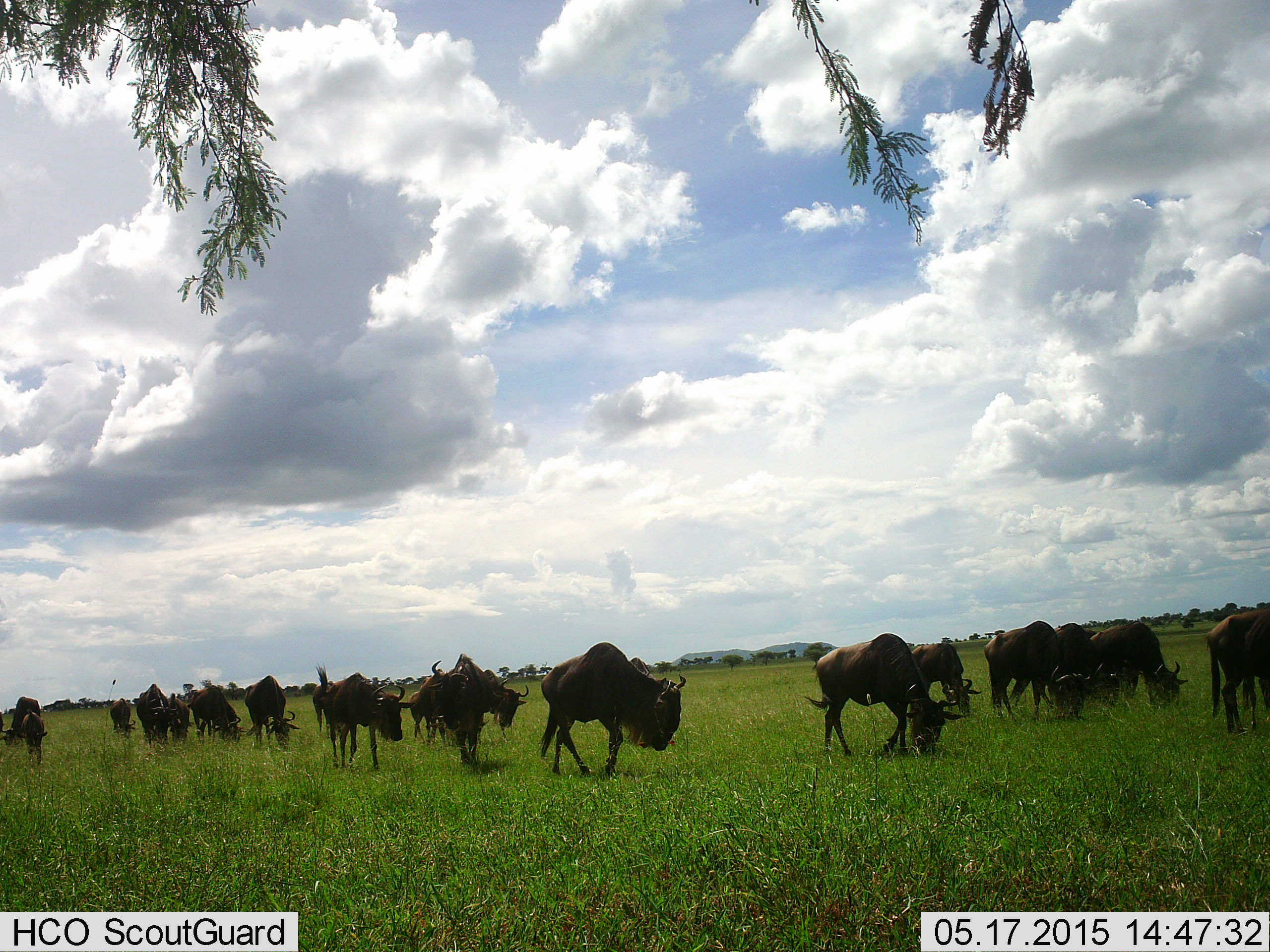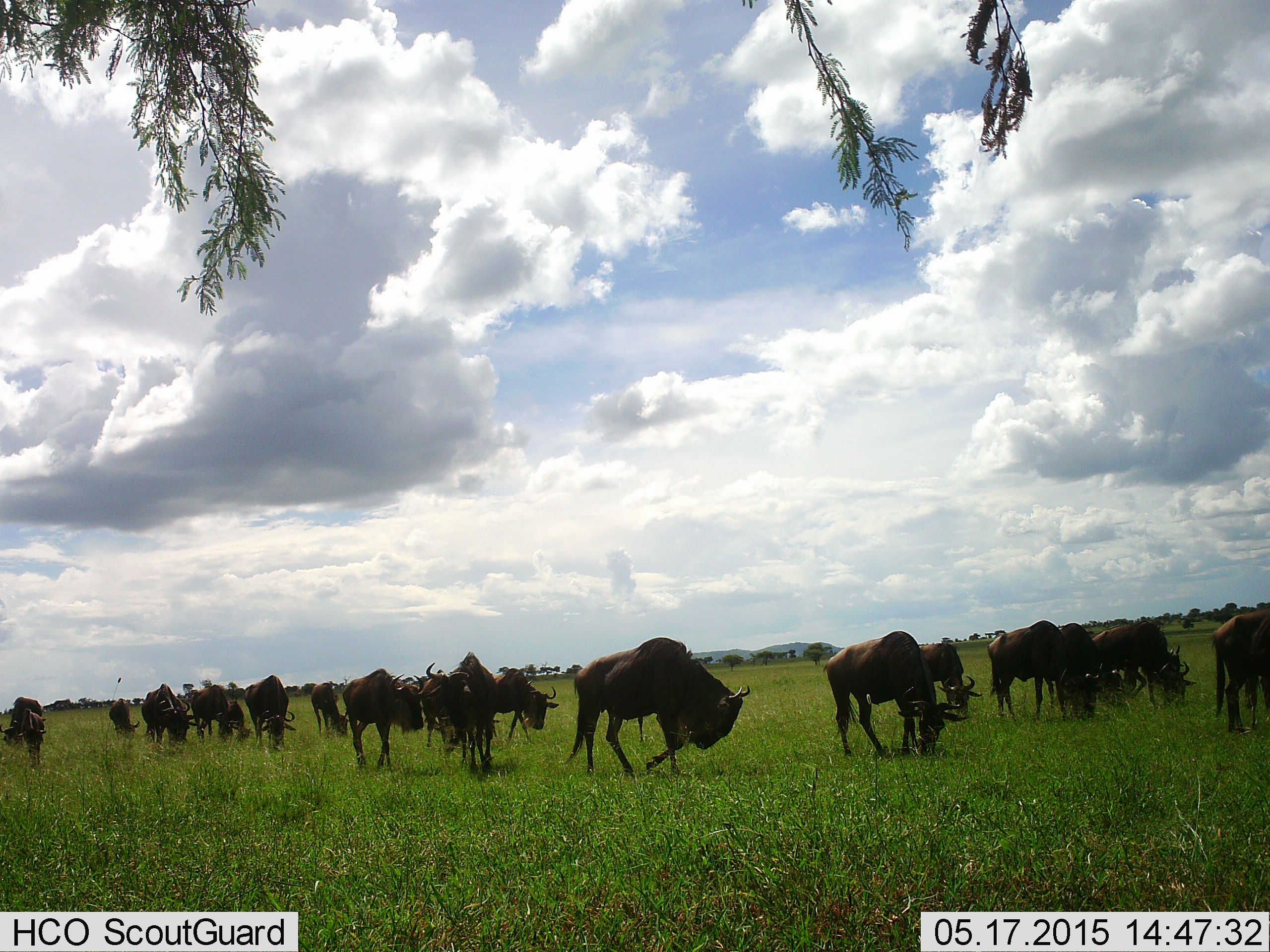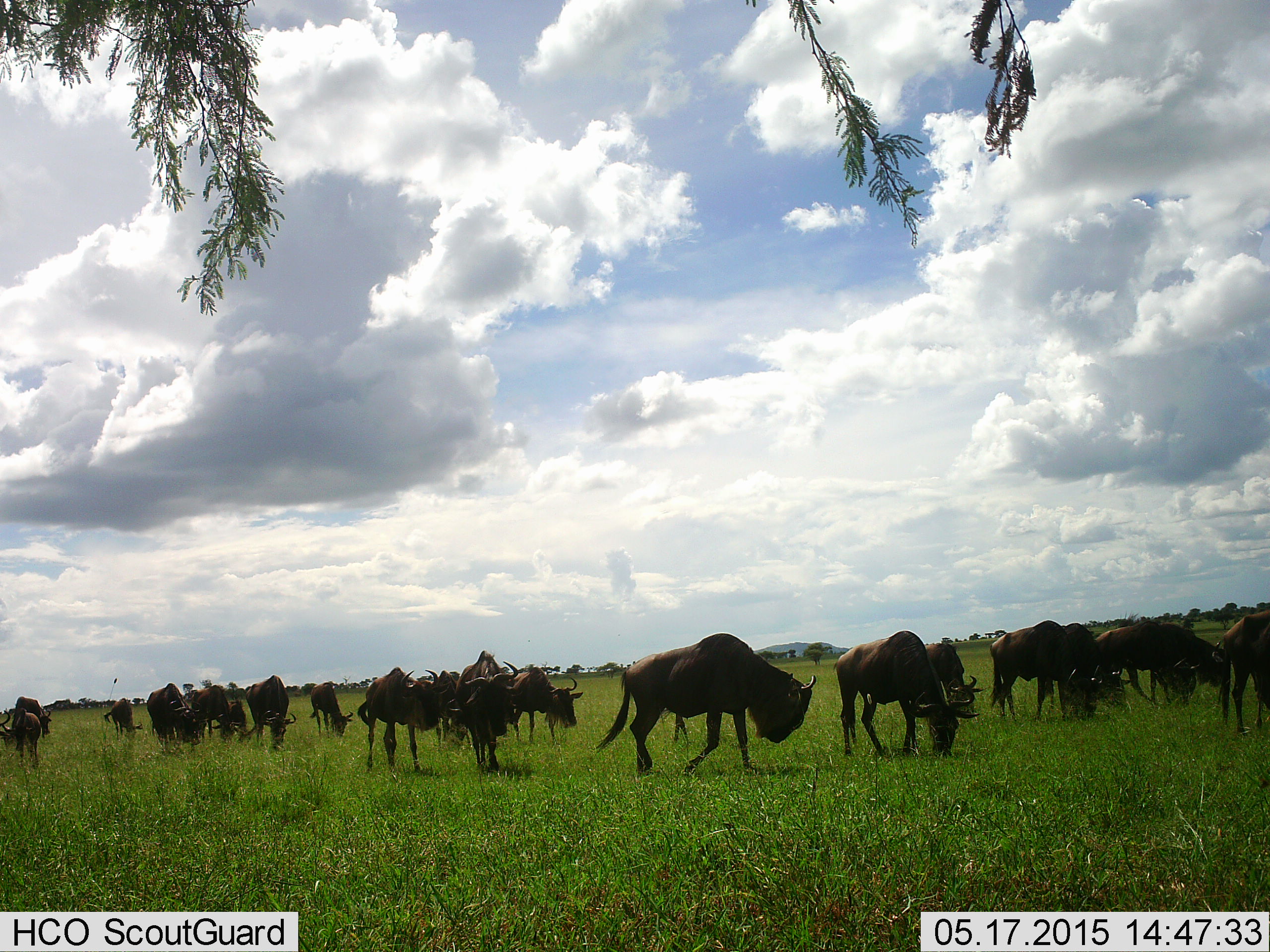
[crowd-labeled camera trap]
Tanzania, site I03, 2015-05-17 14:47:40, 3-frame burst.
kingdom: Animalia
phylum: Chordata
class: Mammalia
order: Artiodactyla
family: Bovidae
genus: Connochaetes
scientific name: Connochaetes taurinus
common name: blue wildebeest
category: wildebeest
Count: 11-50.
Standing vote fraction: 20%.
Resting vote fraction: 10%.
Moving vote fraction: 90%.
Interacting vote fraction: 20%.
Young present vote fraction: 0%.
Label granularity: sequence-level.